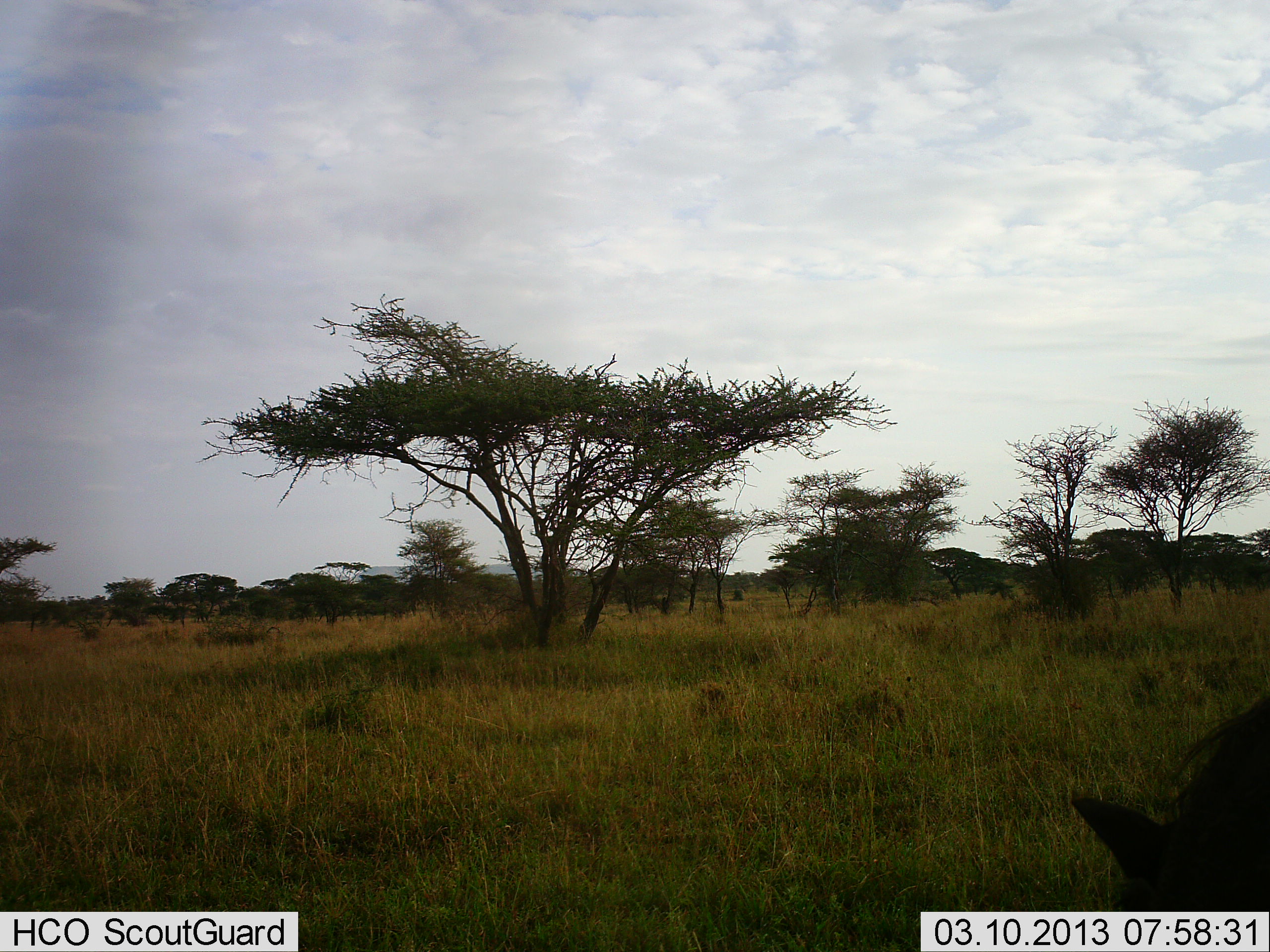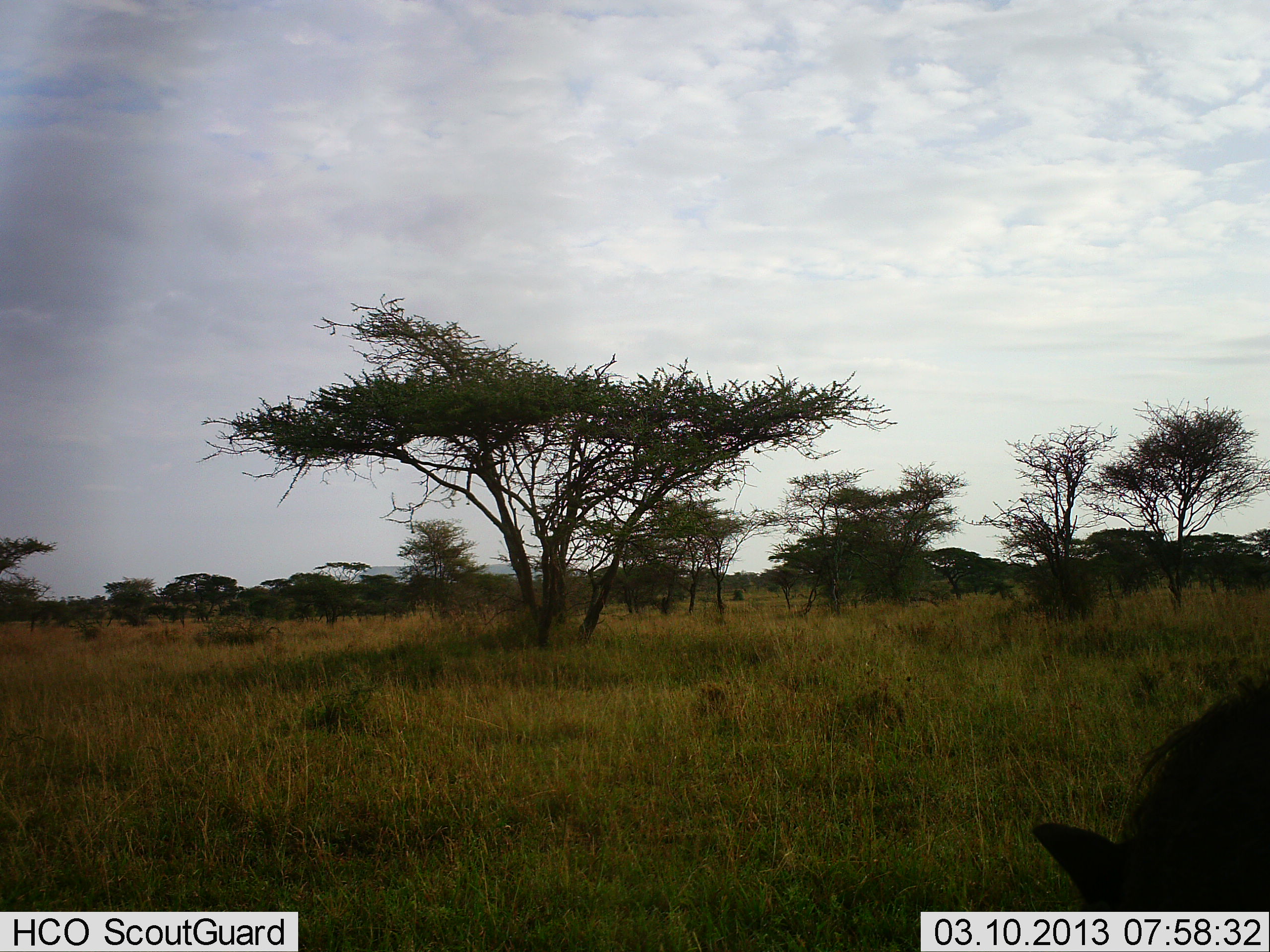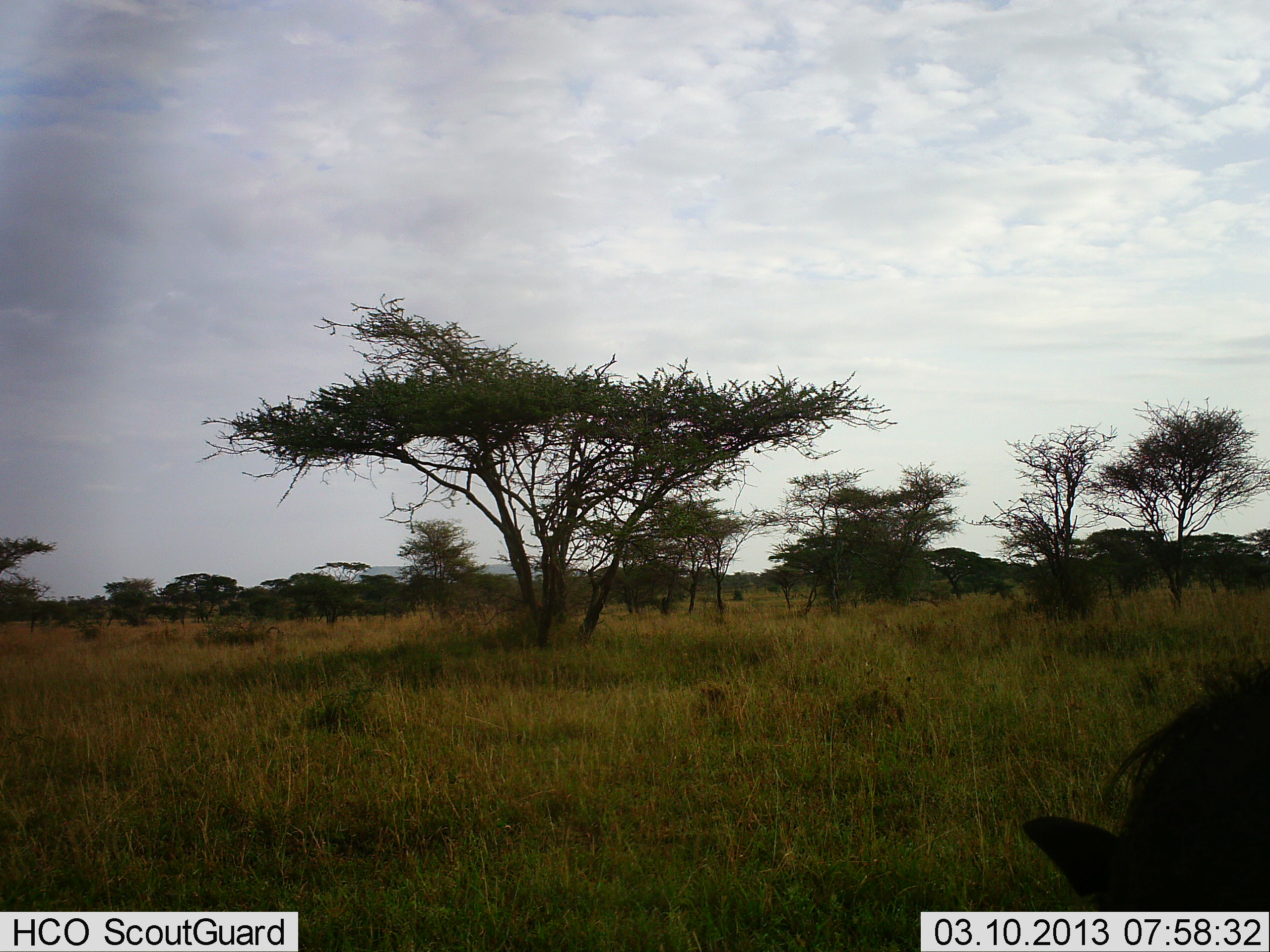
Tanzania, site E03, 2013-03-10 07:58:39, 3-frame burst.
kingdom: Animalia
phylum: Chordata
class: Mammalia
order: Artiodactyla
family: Suidae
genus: Phacochoerus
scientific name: Phacochoerus africanus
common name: warthog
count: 1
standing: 38%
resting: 5%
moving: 19%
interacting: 0%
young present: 0%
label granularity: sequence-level